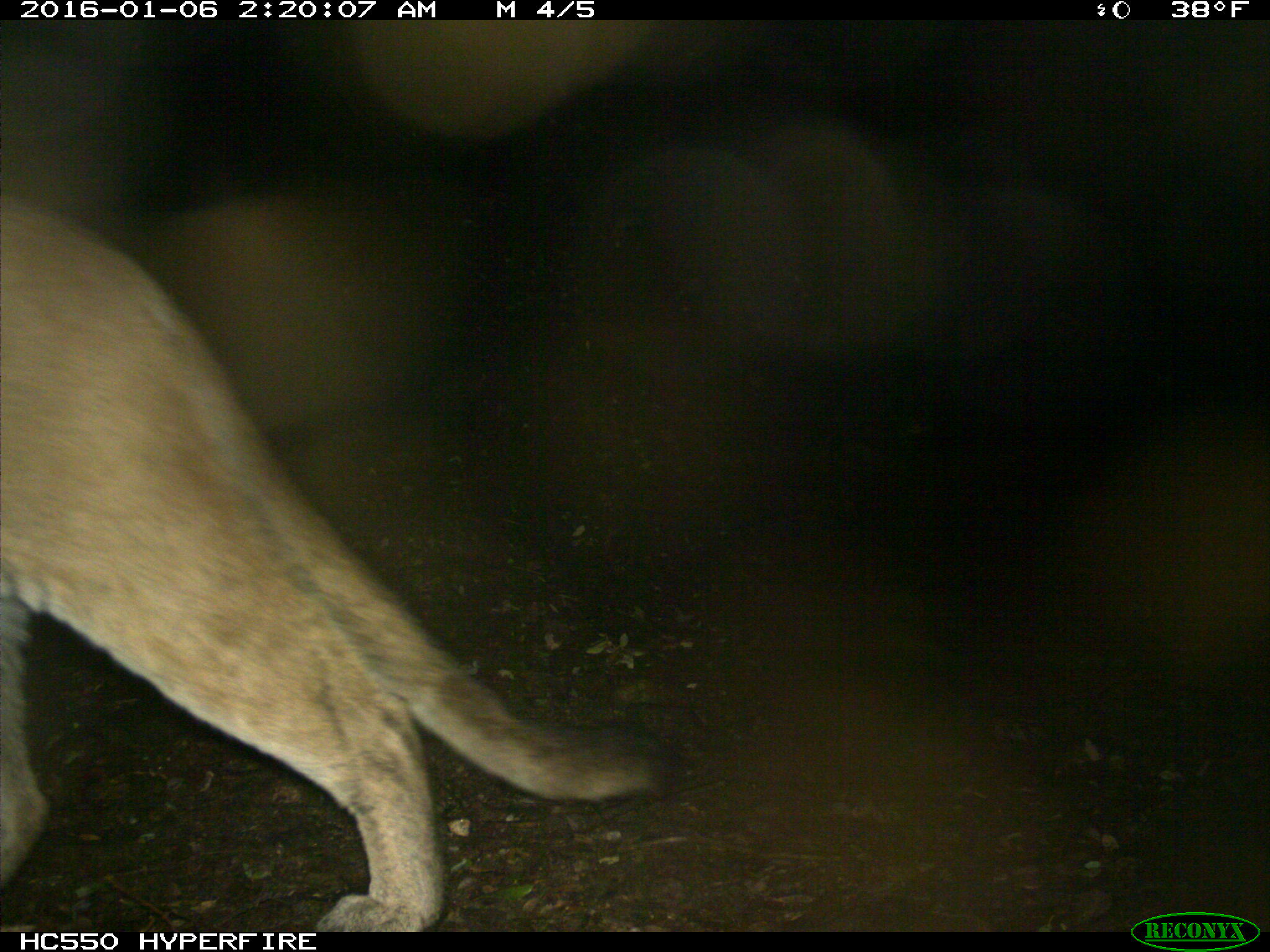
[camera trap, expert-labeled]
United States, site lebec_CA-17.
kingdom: Animalia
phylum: Chordata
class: Mammalia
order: Carnivora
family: Felidae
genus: Puma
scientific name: Puma concolor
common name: mountain lion